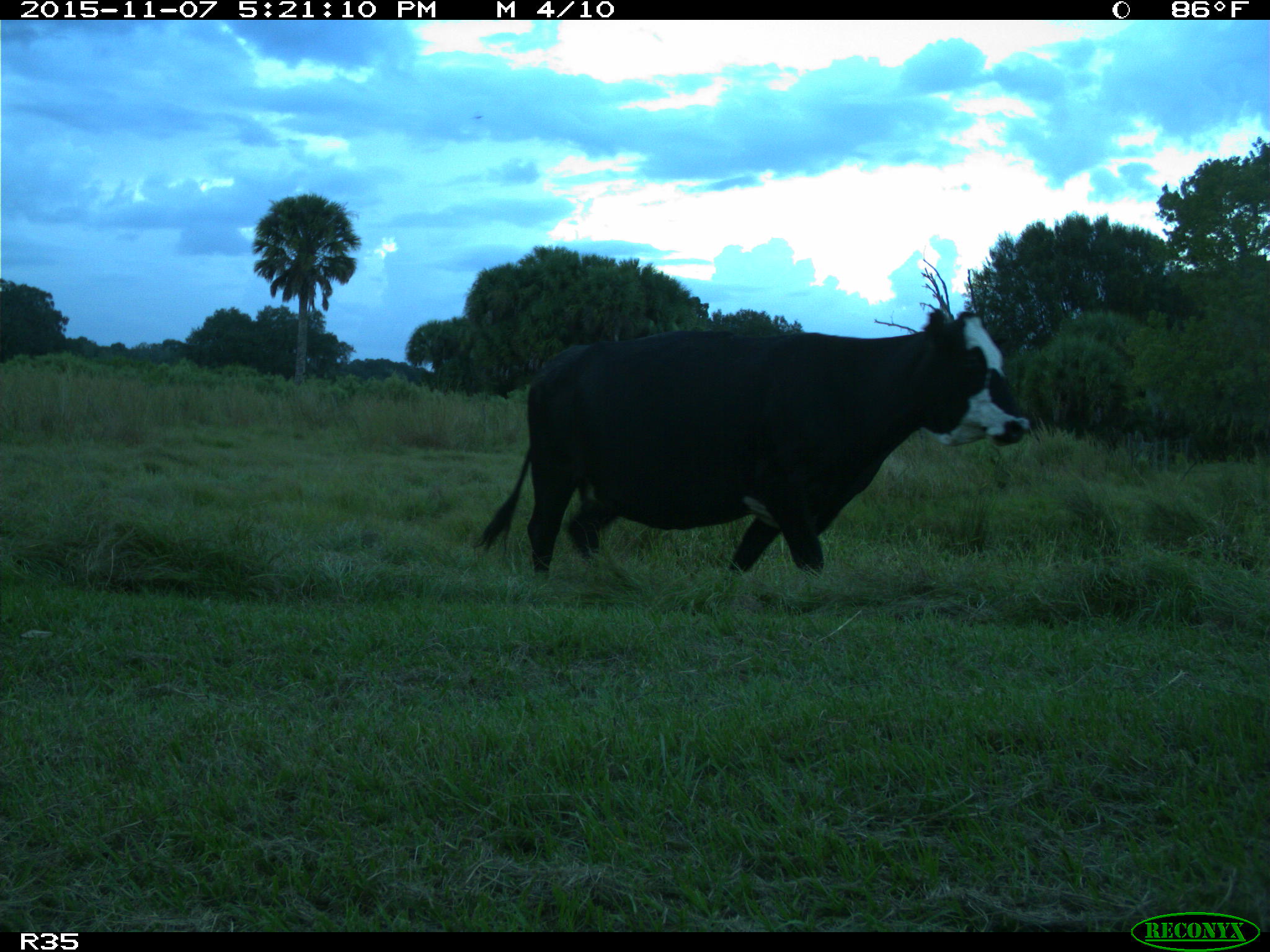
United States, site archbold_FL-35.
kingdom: Animalia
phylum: Chordata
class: Mammalia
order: Artiodactyla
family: Bovidae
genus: Bos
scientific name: Bos taurus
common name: domestic cow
Bos taurus (domestic cow).